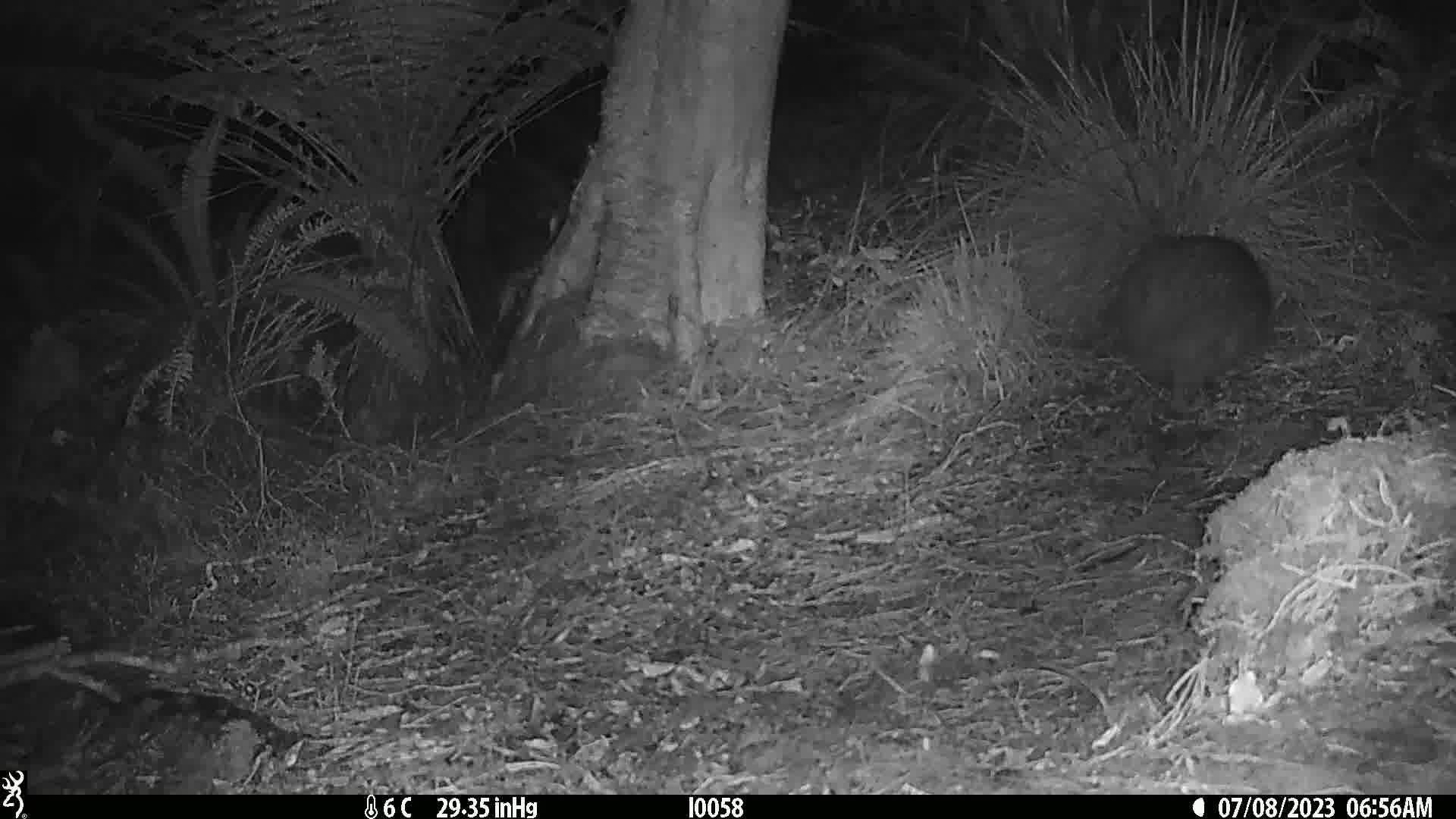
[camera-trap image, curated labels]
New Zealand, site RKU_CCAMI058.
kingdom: Animalia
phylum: Chordata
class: Aves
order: Apterygiformes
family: Apterygidae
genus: Apteryx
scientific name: Apteryx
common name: kiwi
Kiwi (Apteryx).